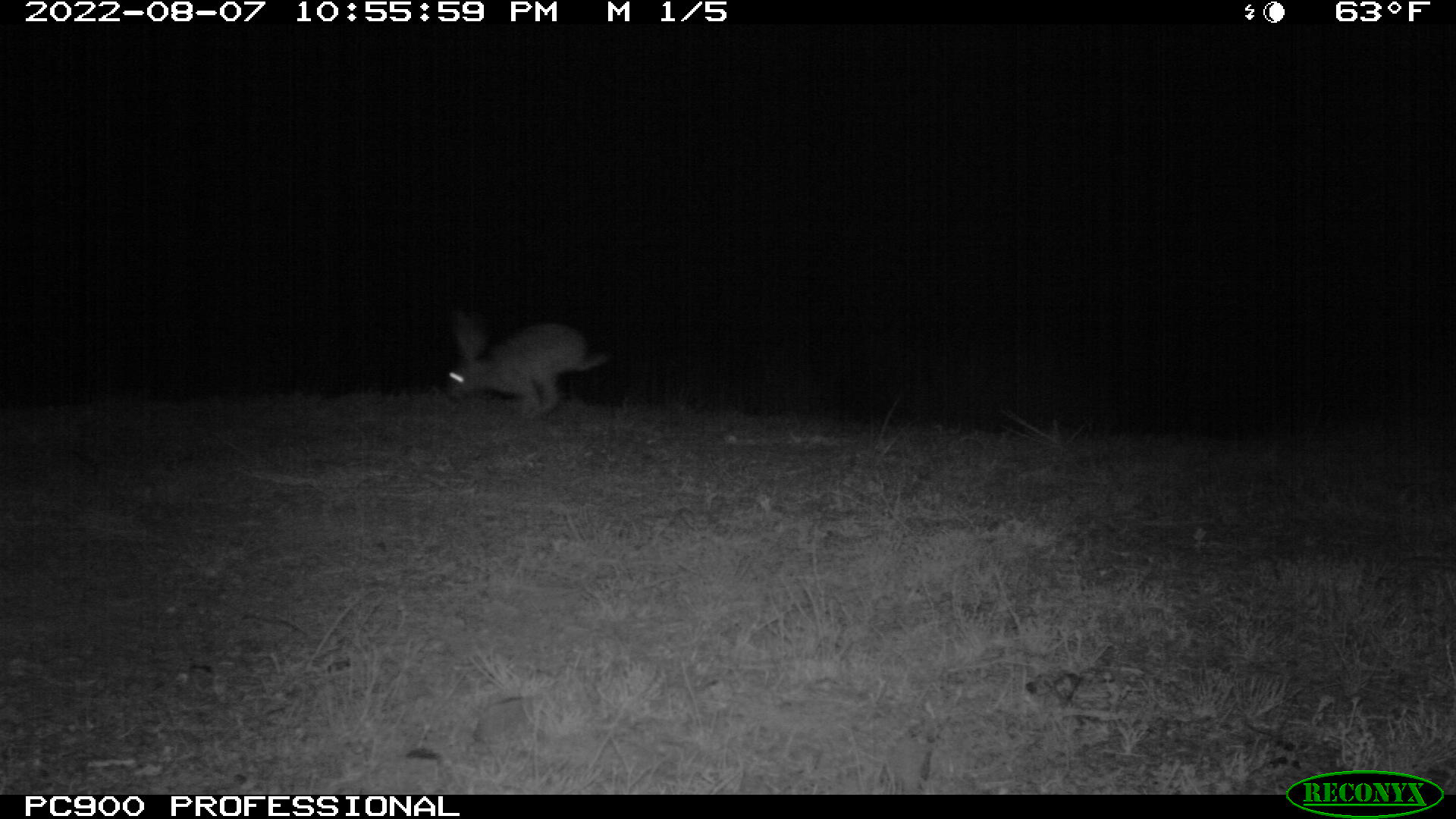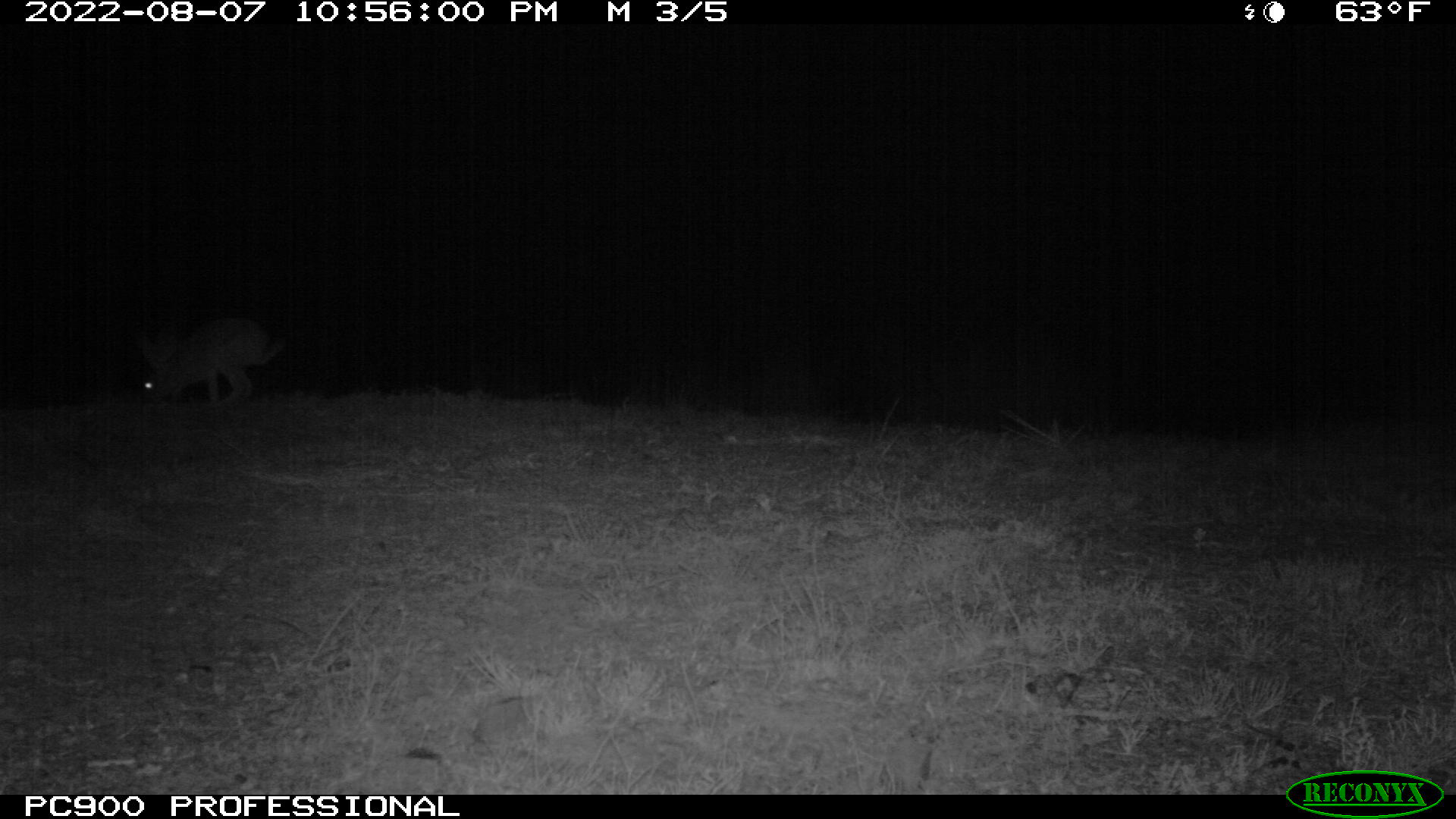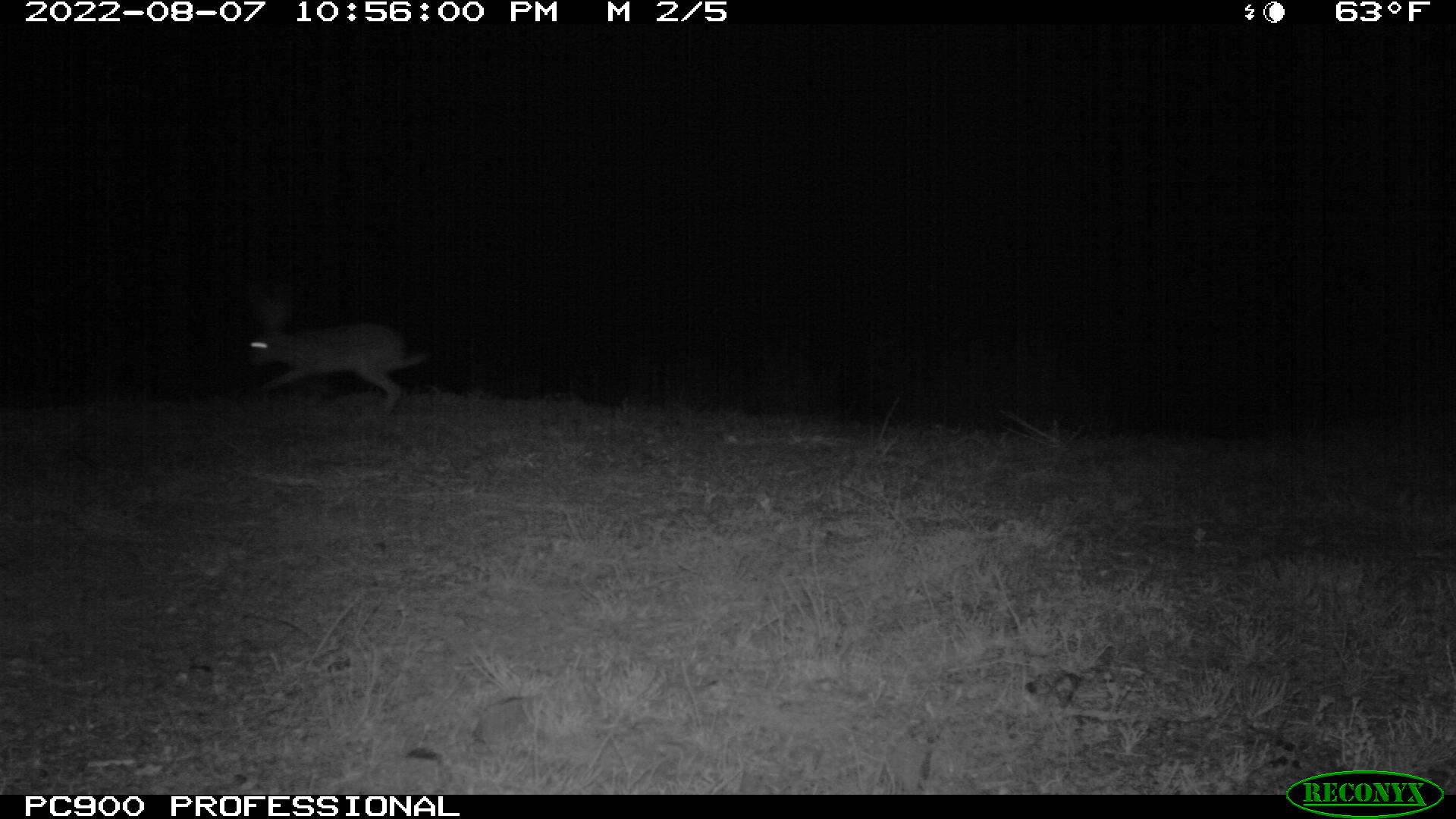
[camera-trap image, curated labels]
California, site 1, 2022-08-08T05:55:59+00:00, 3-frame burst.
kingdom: Animalia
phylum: Chordata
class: Mammalia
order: Lagomorpha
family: Leporidae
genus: Lepus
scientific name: Lepus californicus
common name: black-tailed jackrabbit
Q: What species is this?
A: Black-tailed jackrabbit (Lepus californicus).